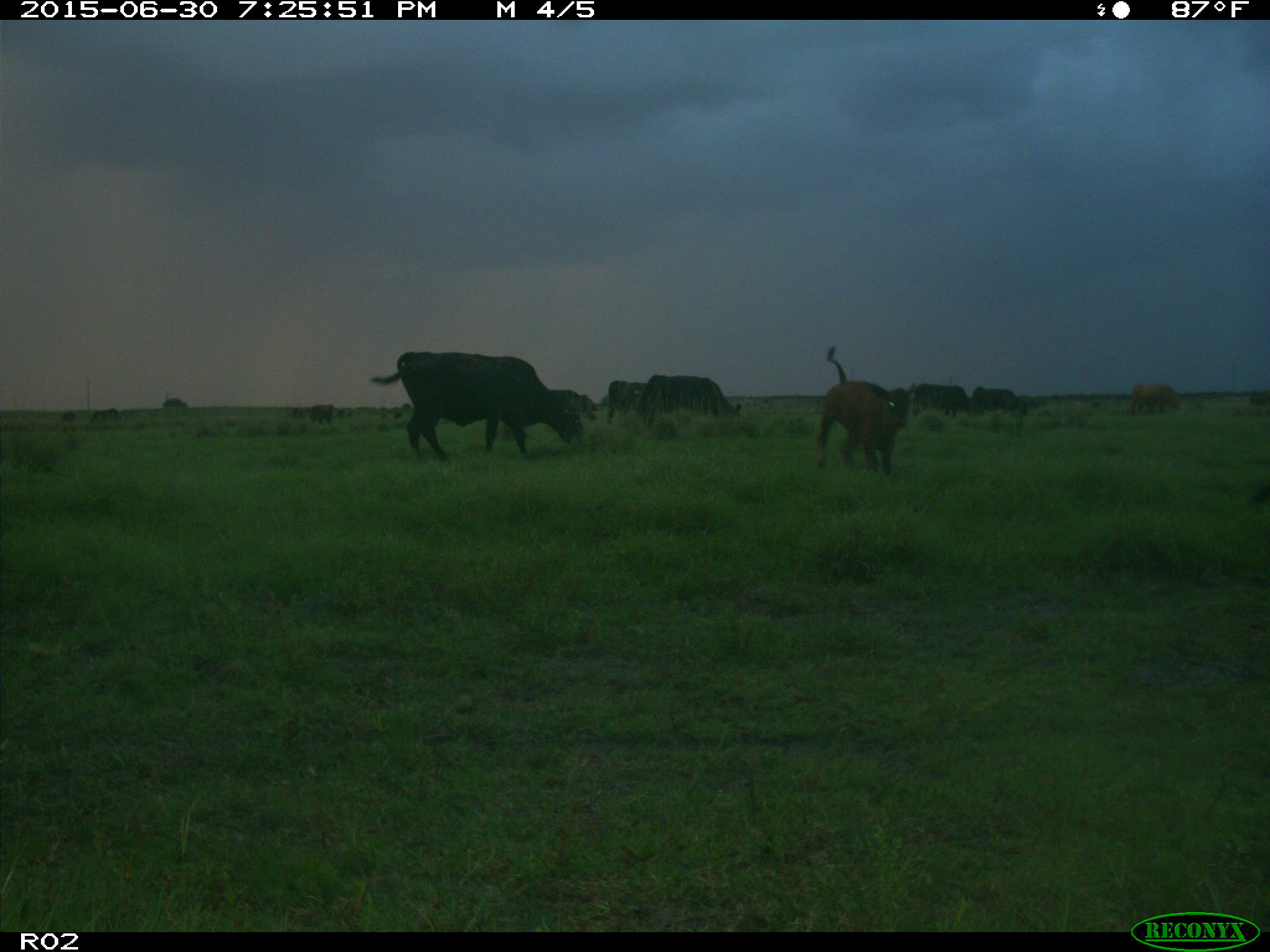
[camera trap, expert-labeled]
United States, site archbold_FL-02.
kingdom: Animalia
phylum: Chordata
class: Mammalia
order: Artiodactyla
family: Bovidae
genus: Bos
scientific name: Bos taurus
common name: domestic cow